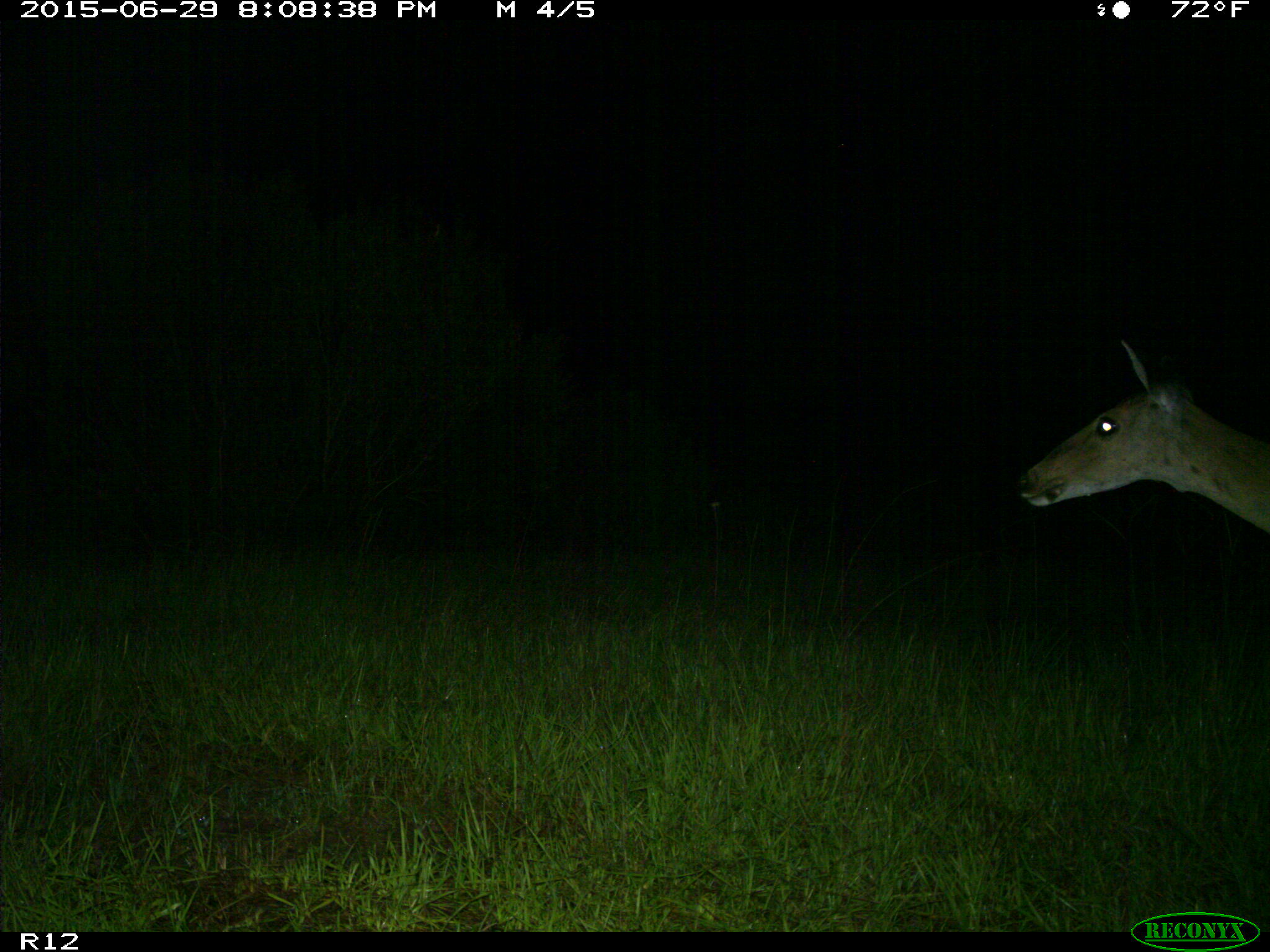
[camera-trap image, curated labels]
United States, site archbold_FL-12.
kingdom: Animalia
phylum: Chordata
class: Mammalia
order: Artiodactyla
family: Cervidae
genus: Odocoileus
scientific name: Odocoileus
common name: deer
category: unidentified deer